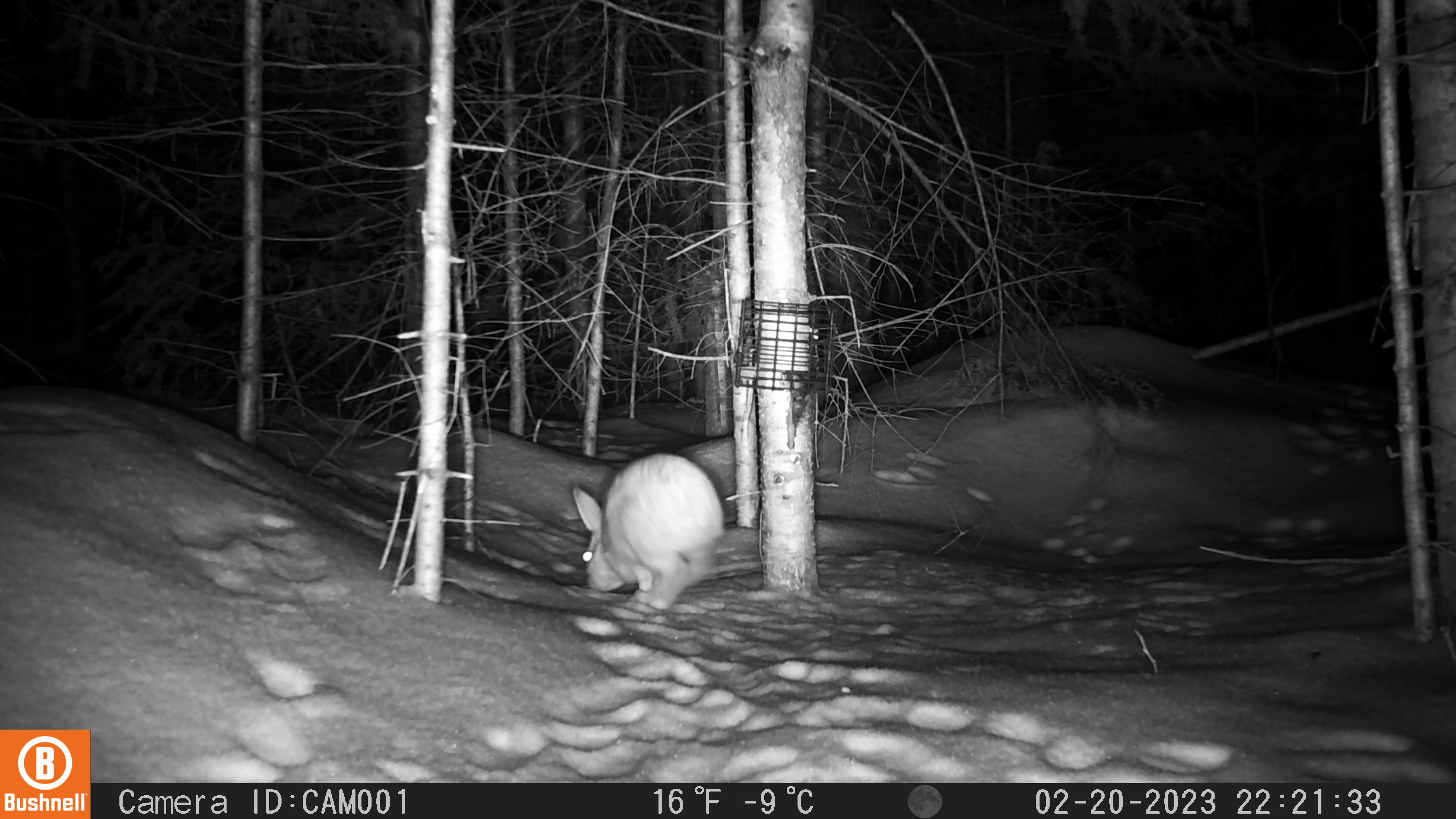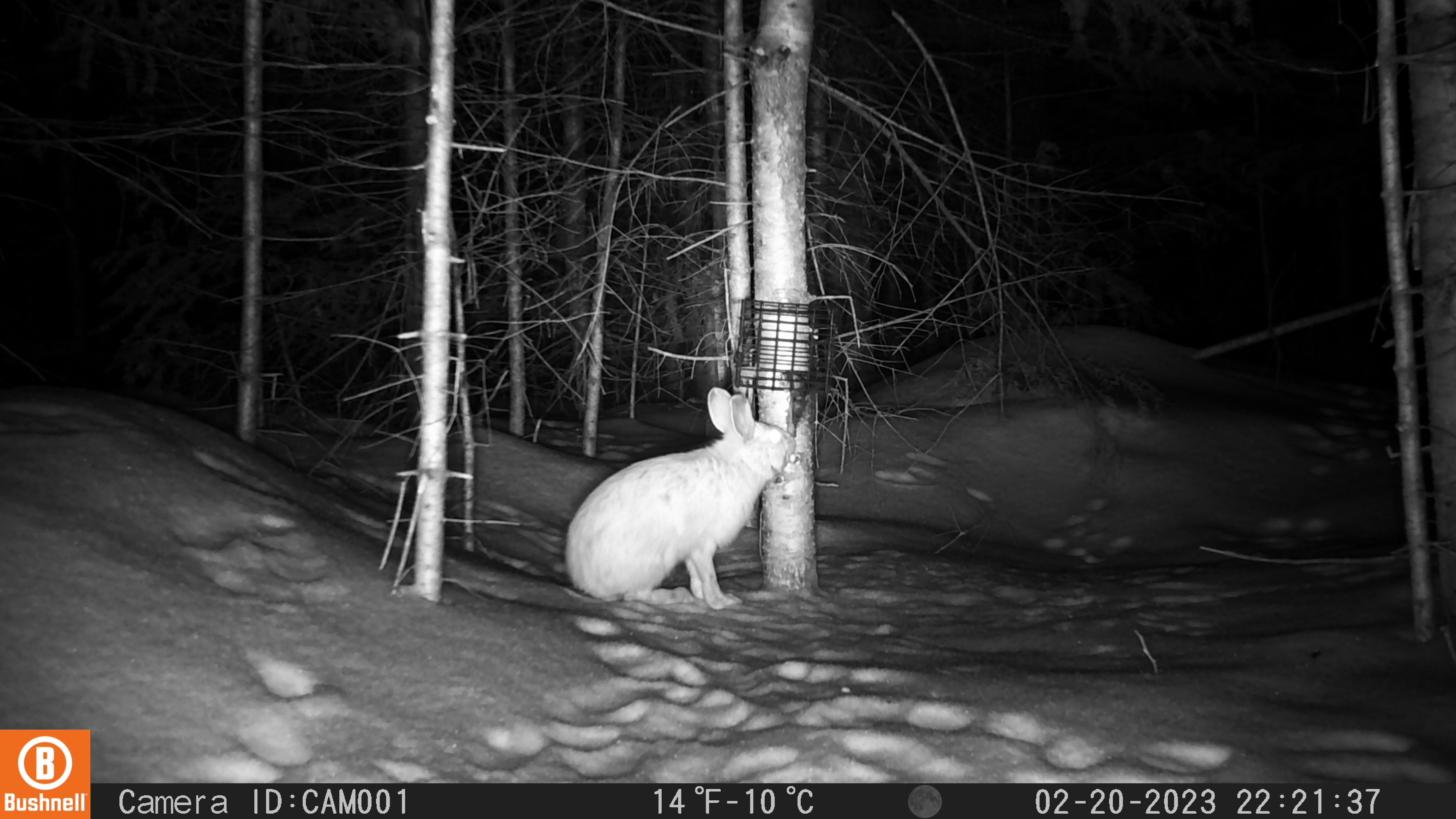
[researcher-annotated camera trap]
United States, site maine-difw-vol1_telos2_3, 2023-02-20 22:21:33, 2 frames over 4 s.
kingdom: Animalia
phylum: Chordata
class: Mammalia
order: Lagomorpha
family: Leporidae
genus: Lepus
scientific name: Lepus americanus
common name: snowshoe hare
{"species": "snowshoe hare (Lepus americanus)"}